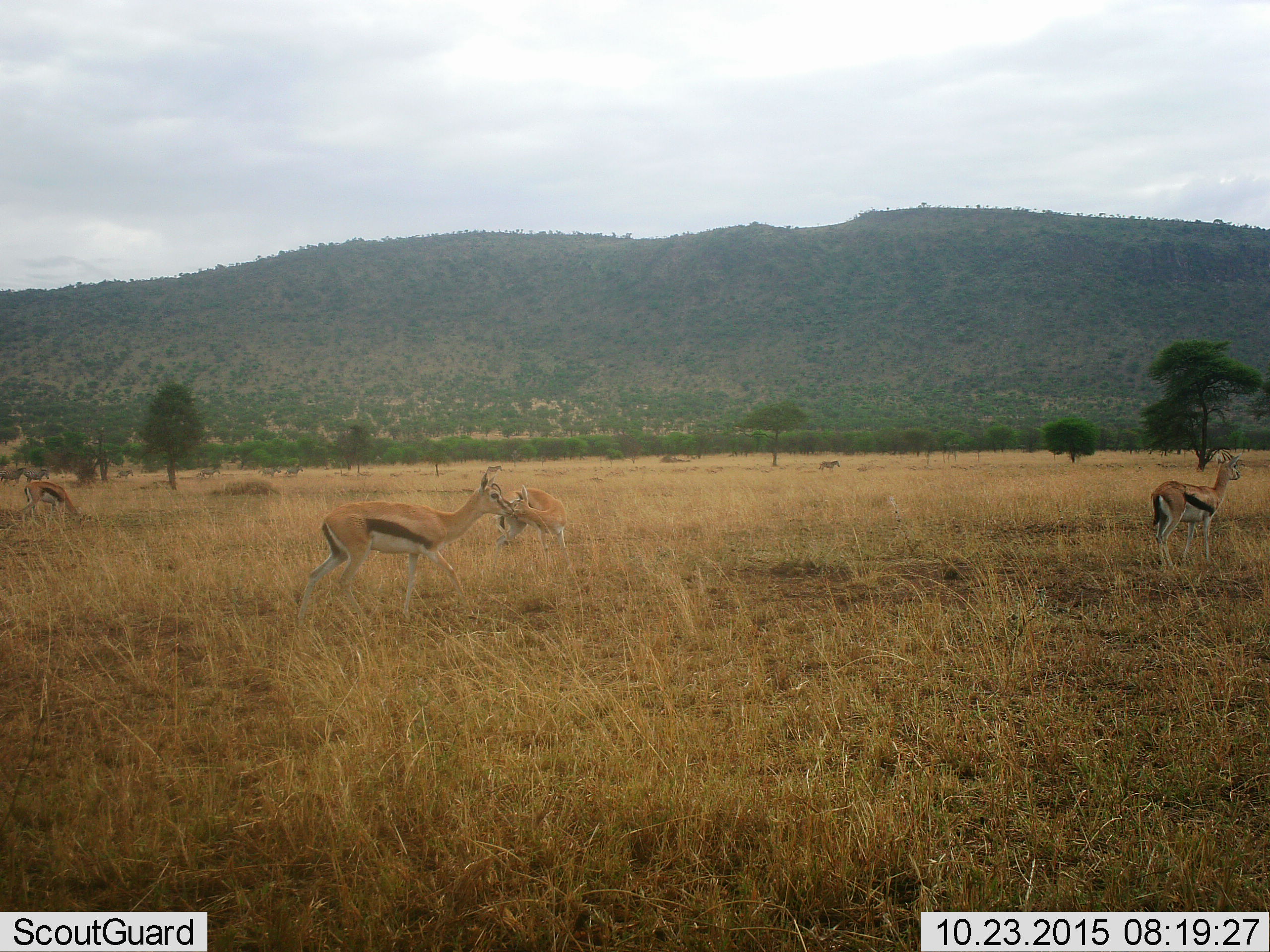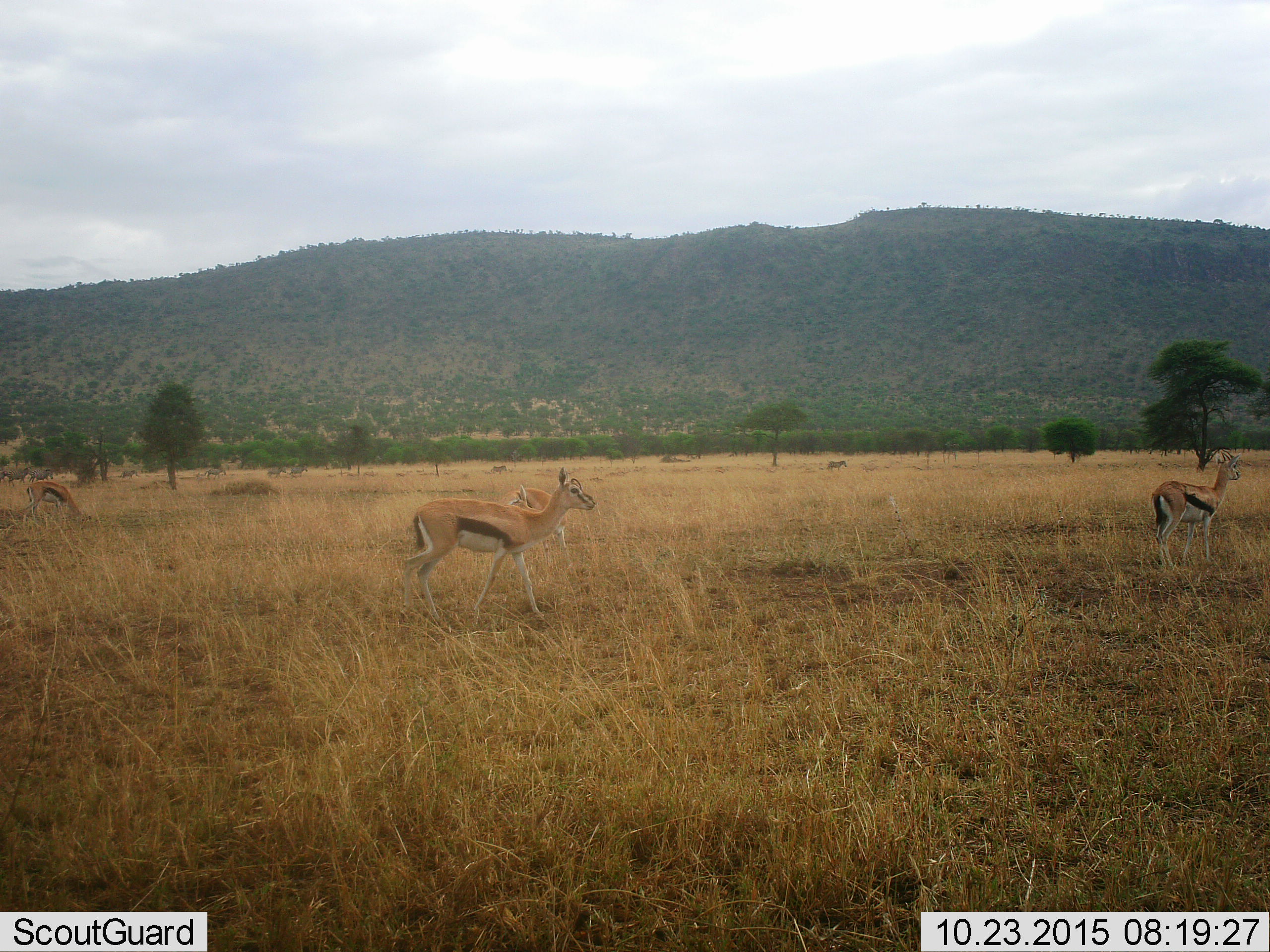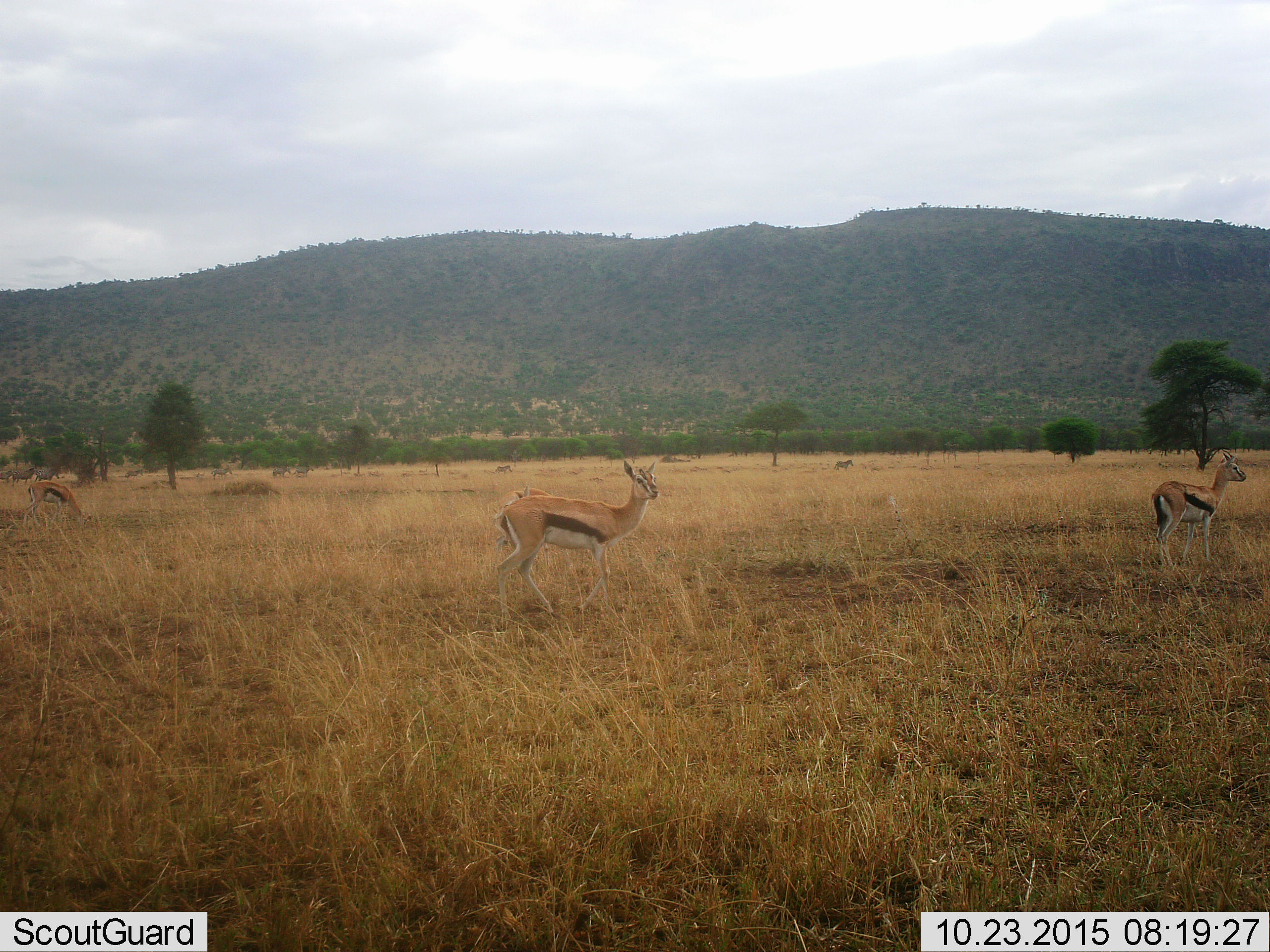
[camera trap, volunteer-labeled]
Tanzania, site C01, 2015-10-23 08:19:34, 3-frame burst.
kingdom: Animalia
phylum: Chordata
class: Mammalia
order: Artiodactyla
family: Bovidae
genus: Eudorcas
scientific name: Eudorcas thomsonii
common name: thomson's gazelle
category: gazellethomsons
Gazellethomsons (thomson's gazelle) (Eudorcas thomsonii), count 4. Behavior (volunteer vote fractions): standing 84%, resting 0%, moving 74%, interacting 5%. Young present (vote fraction): 5%. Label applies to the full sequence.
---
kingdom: Animalia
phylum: Chordata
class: Mammalia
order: Perissodactyla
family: Equidae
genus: Equus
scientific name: Equus quagga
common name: plains zebra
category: zebra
Zebra (plains zebra) (Equus quagga), count 7. Behavior (volunteer vote fractions): standing 10%, resting 0%, moving 90%, interacting 0%. Young present (vote fraction): 0%. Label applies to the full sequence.